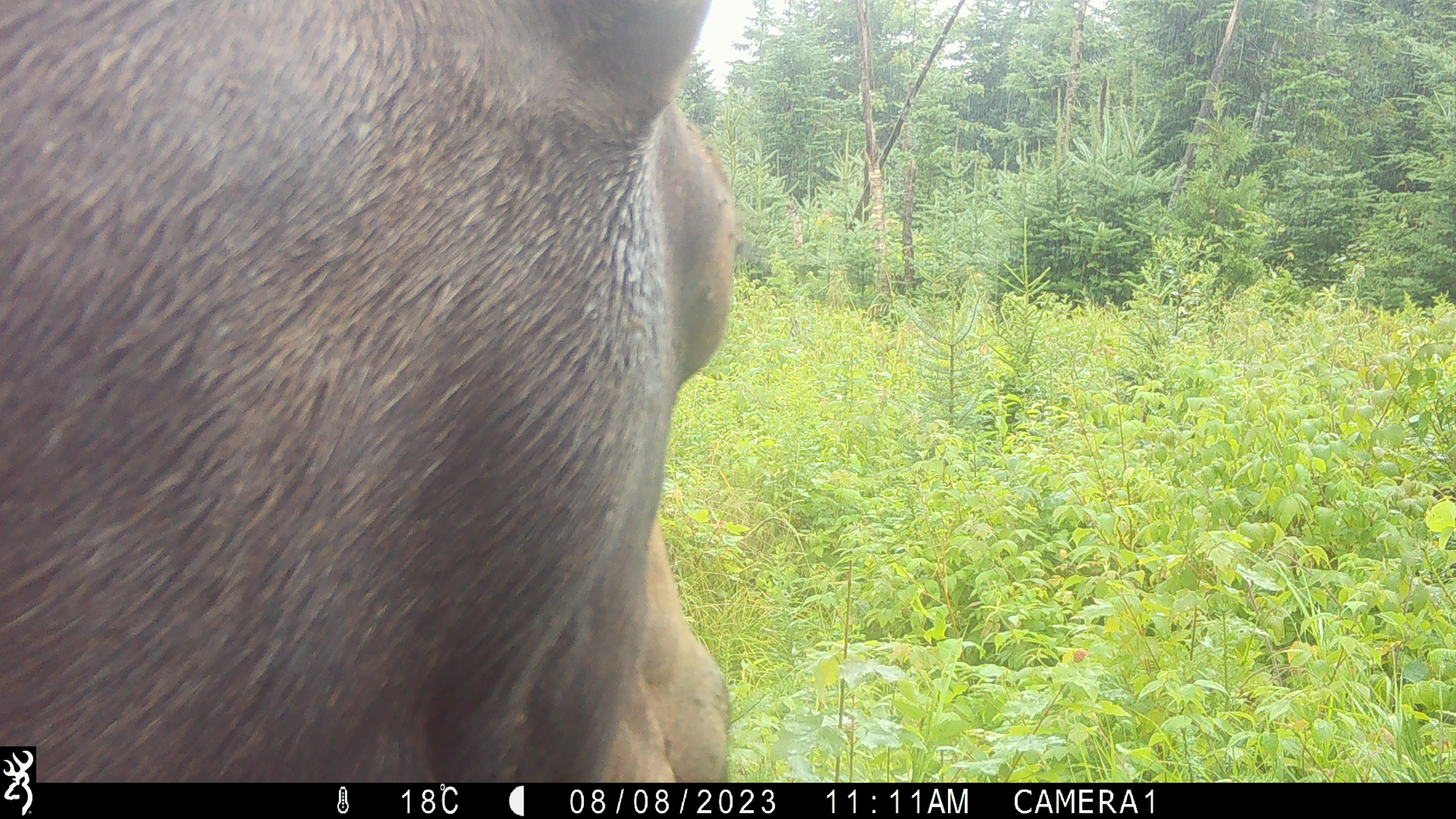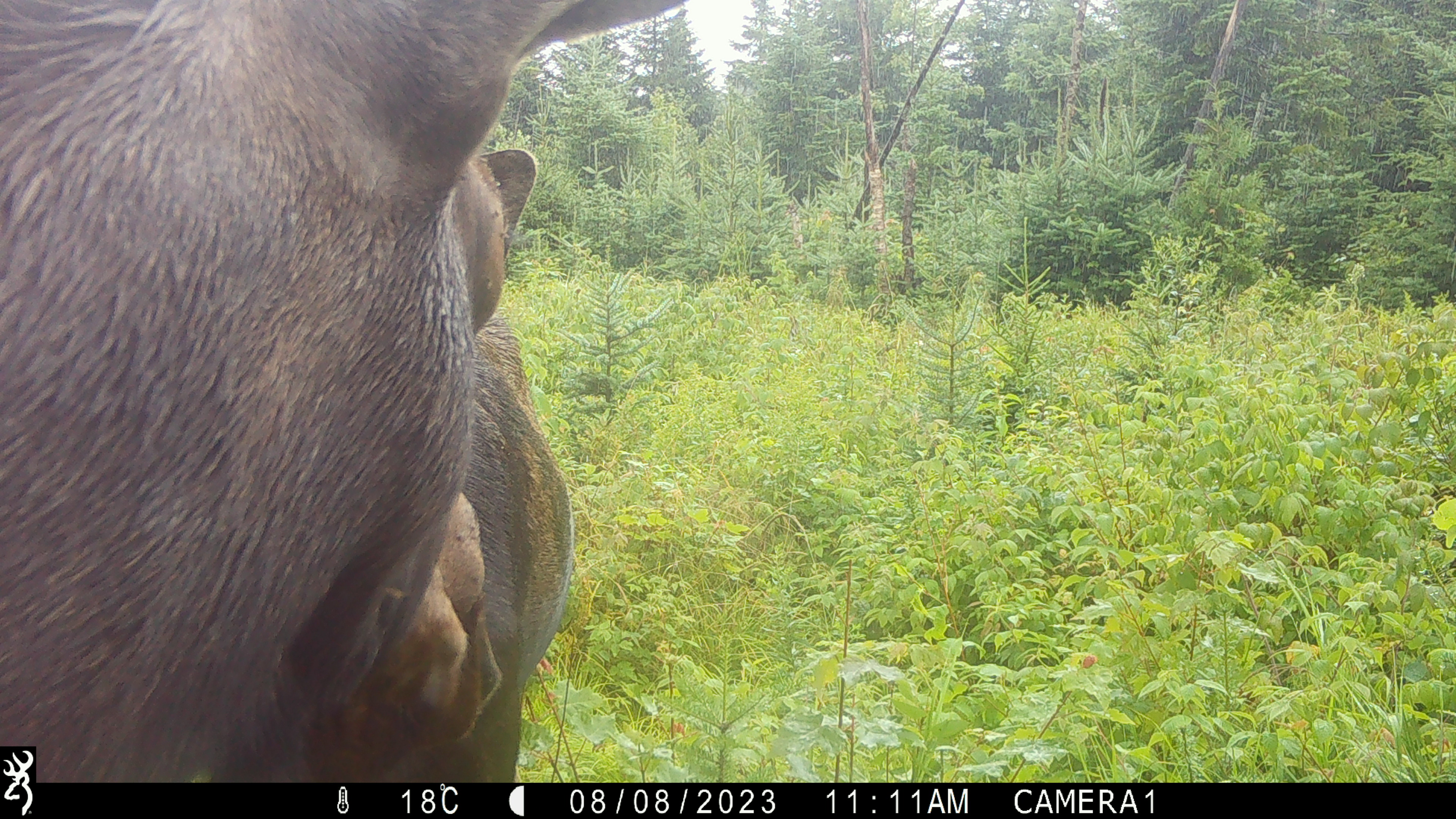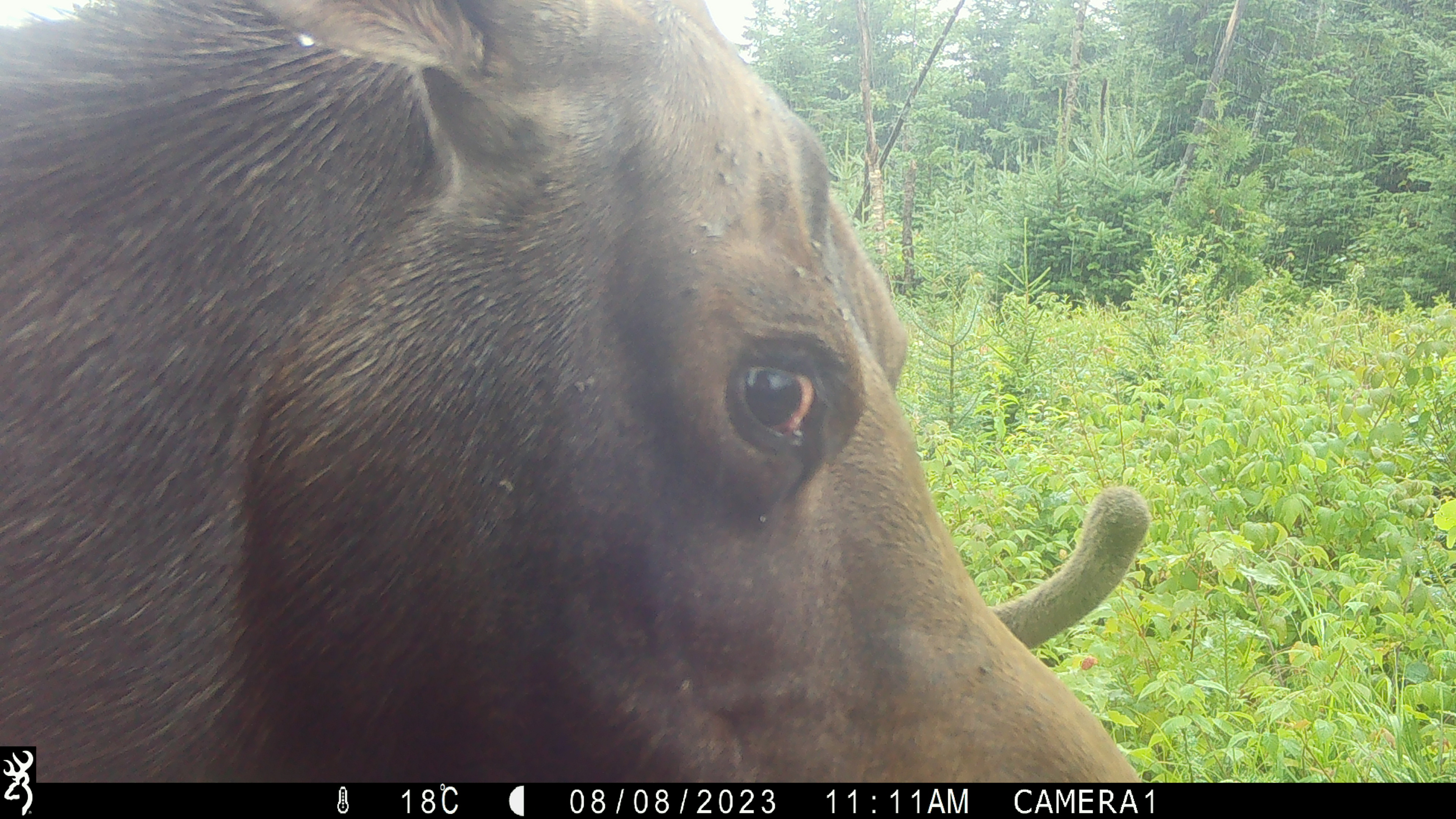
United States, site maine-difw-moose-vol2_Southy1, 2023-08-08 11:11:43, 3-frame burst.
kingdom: Animalia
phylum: Chordata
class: Mammalia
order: Artiodactyla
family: Cervidae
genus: Alces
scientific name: Alces alces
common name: moose